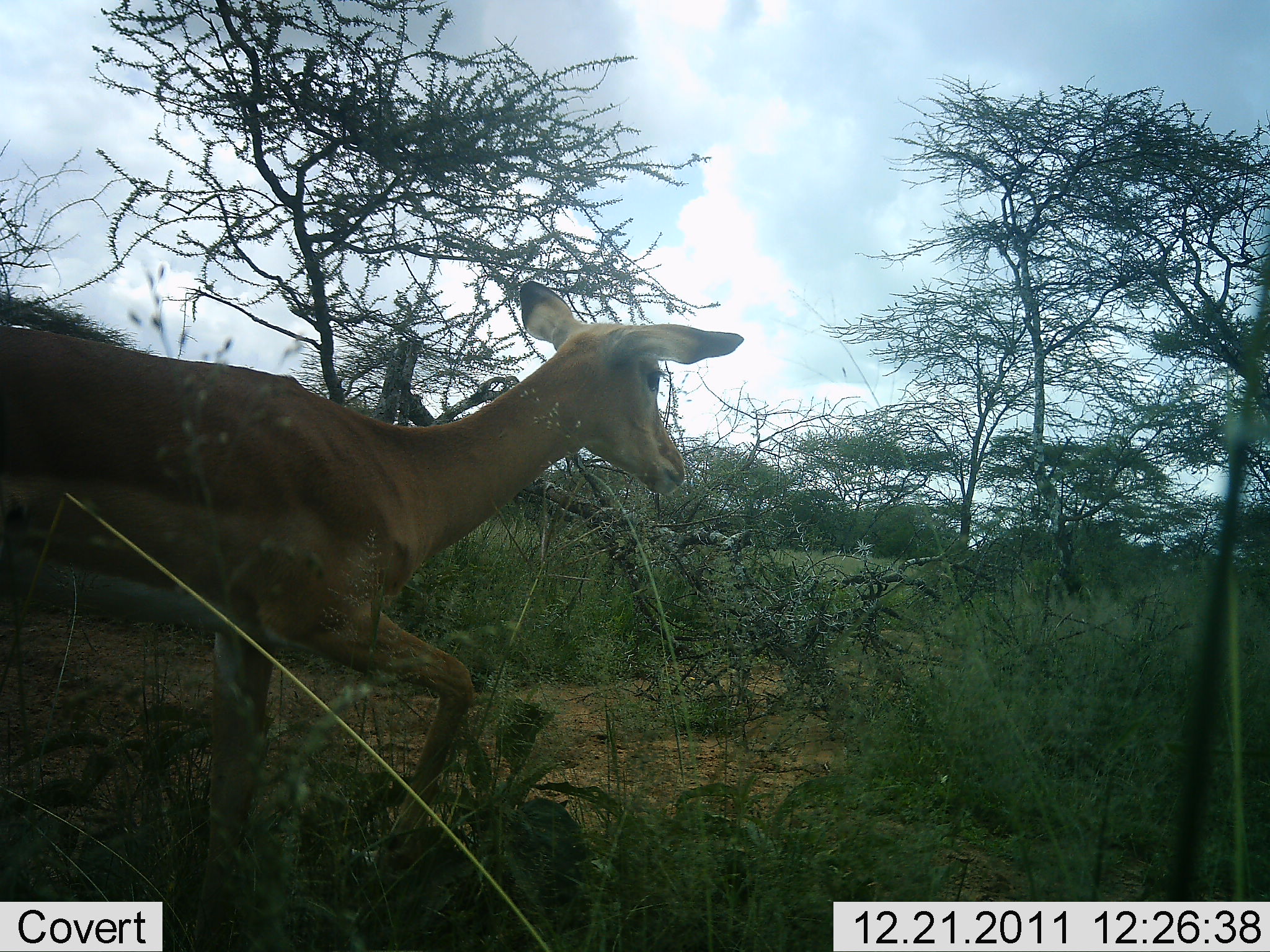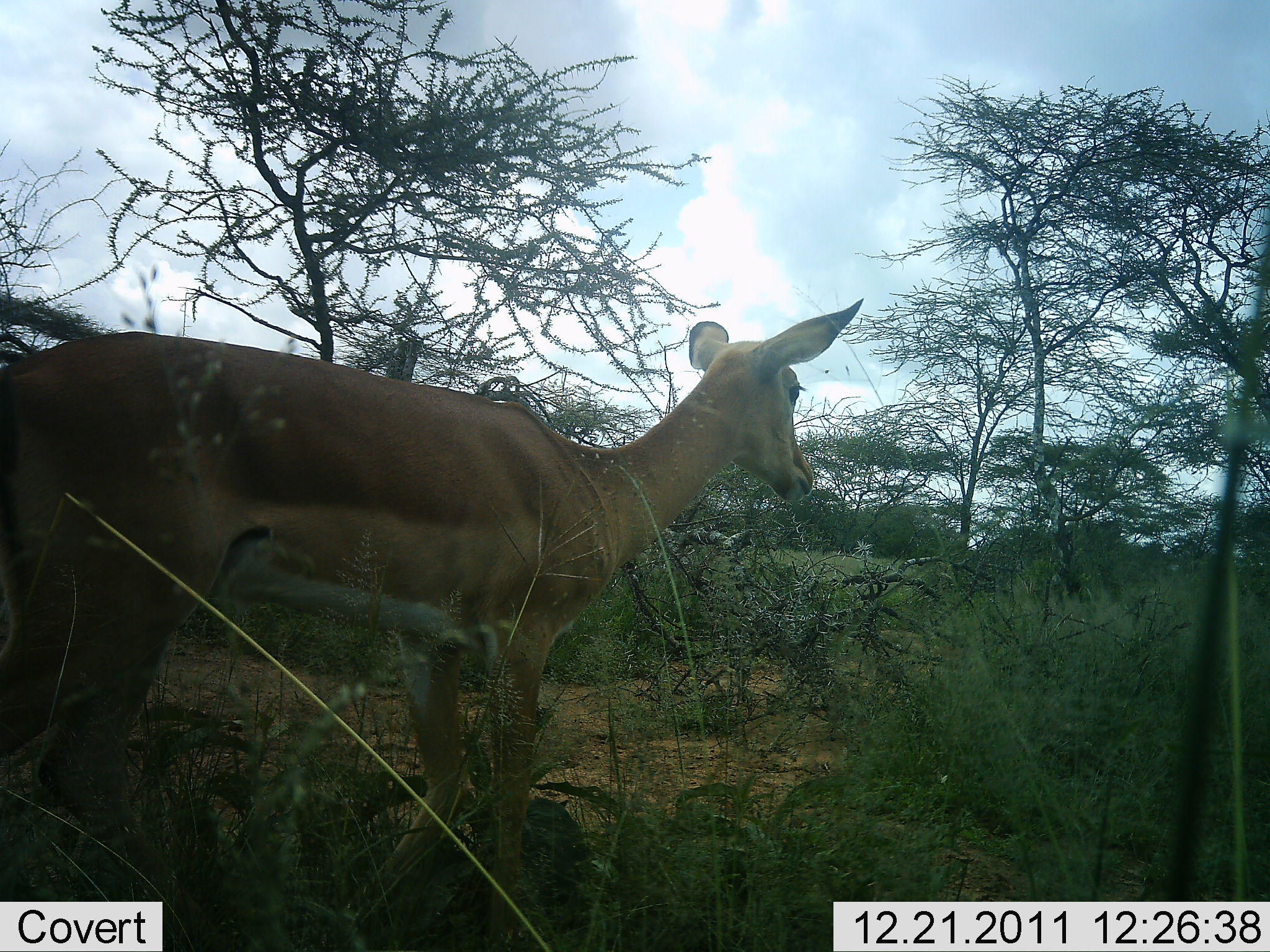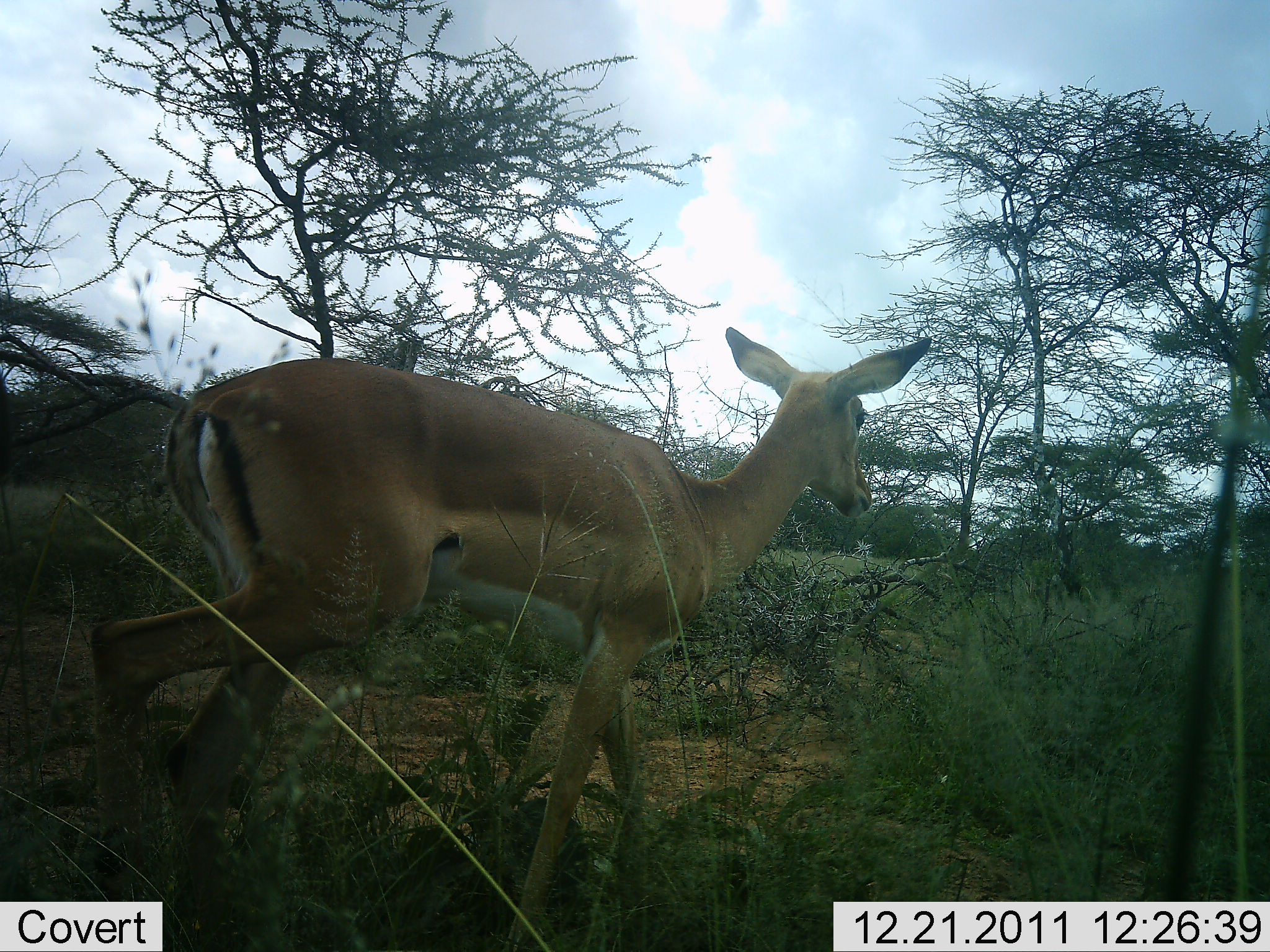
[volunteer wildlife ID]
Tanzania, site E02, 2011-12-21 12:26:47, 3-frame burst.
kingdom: Animalia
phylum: Chordata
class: Mammalia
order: Artiodactyla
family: Bovidae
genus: Nanger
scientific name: Nanger granti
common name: grant's gazelle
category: gazellegrants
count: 1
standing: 0%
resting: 0%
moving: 100%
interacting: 0%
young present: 9%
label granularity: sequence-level